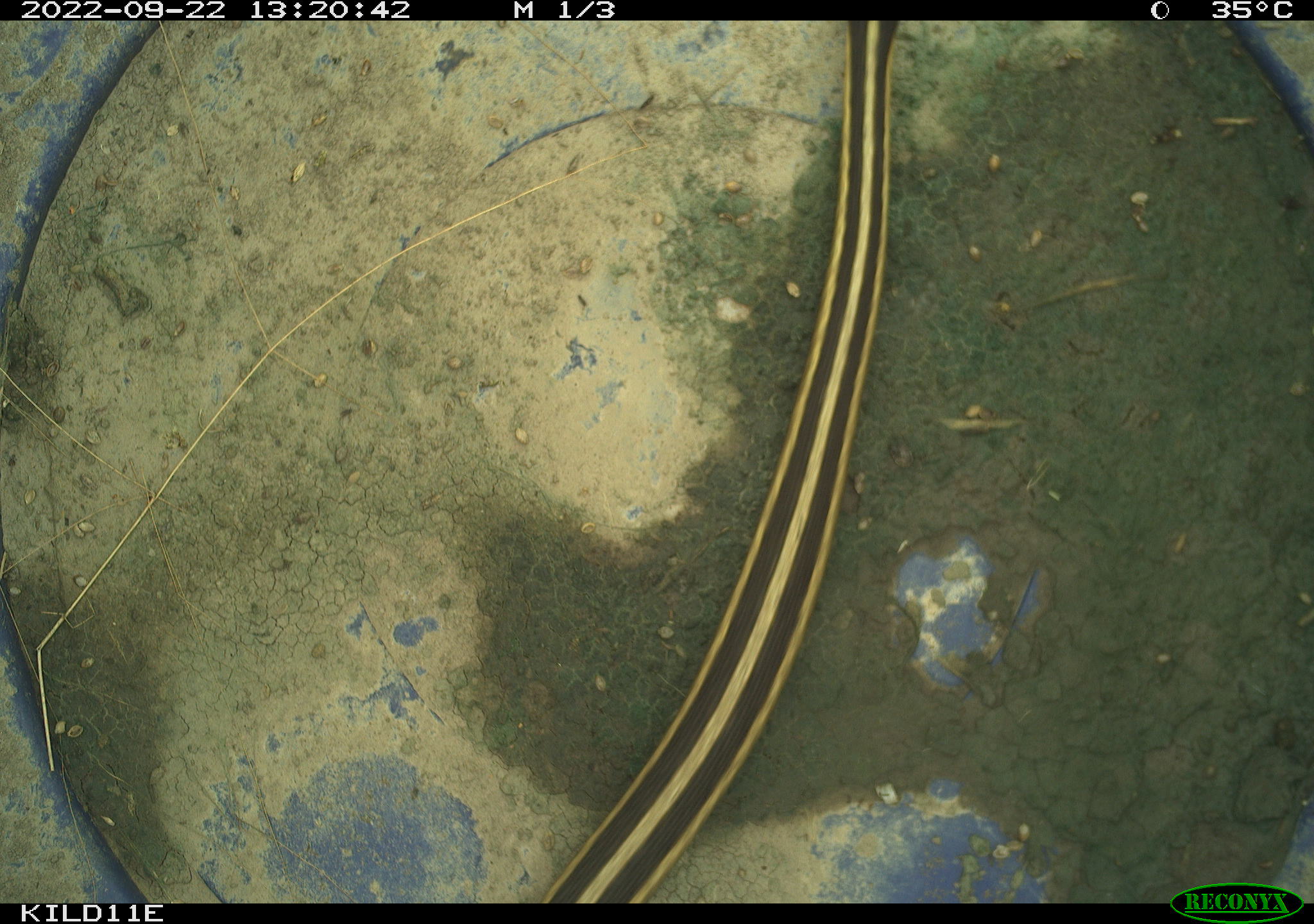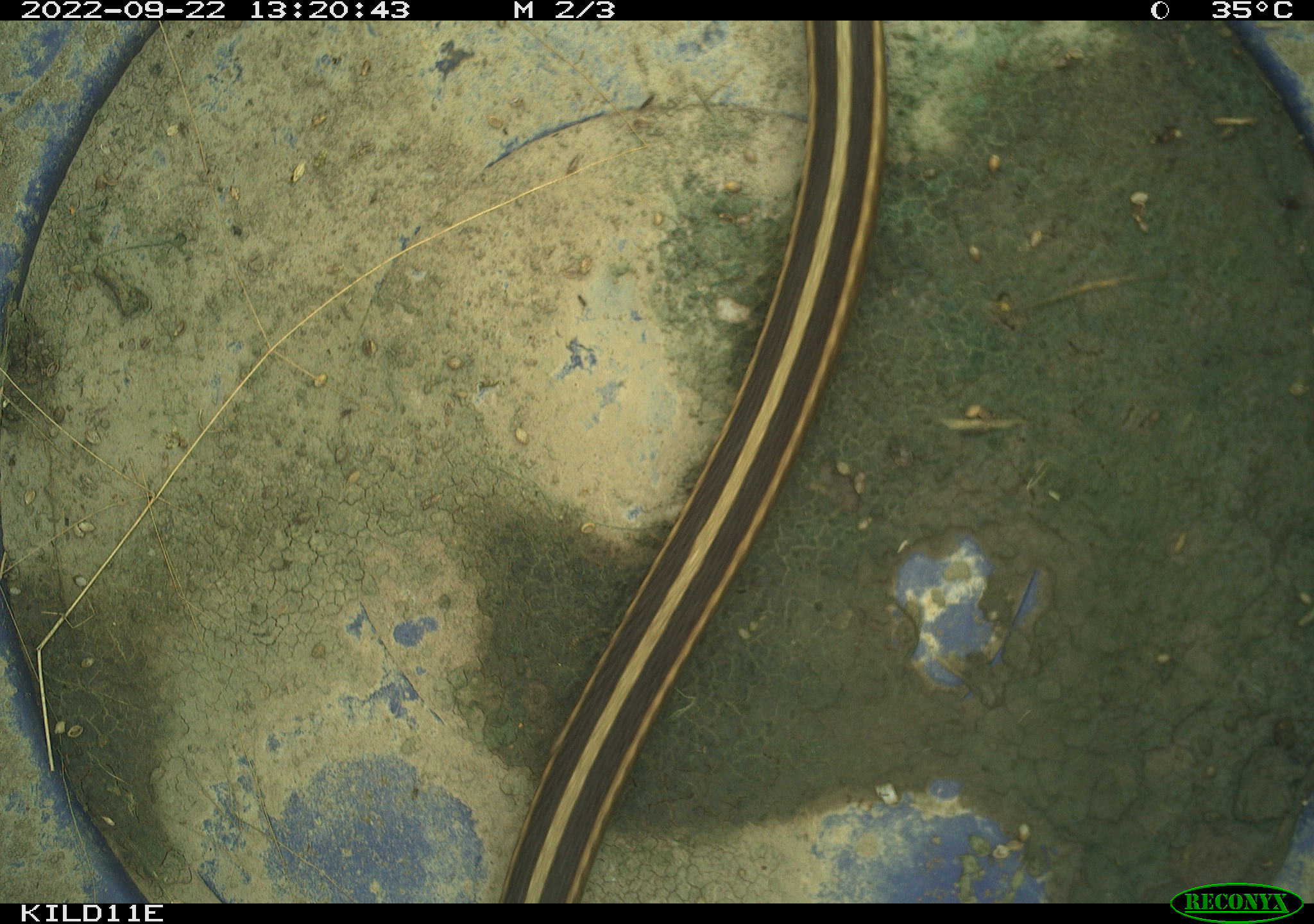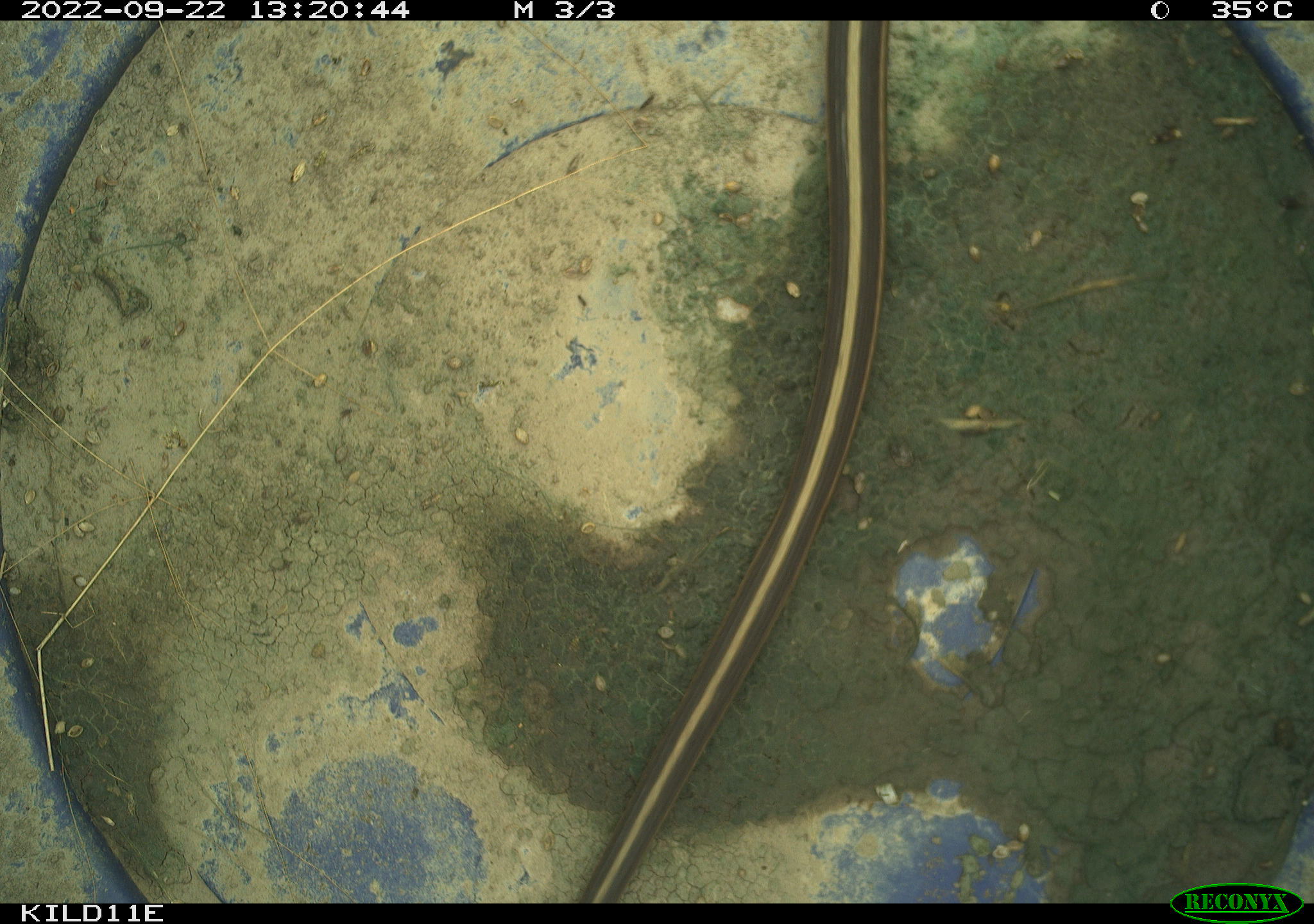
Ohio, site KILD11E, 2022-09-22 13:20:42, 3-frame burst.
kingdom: Animalia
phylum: Chordata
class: Reptilia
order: Squamata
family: Colubridae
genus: Thamnophis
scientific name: Thamnophis sirtalis sirtalis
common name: eastern gartersnake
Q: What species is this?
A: Eastern gartersnake (Thamnophis sirtalis sirtalis).